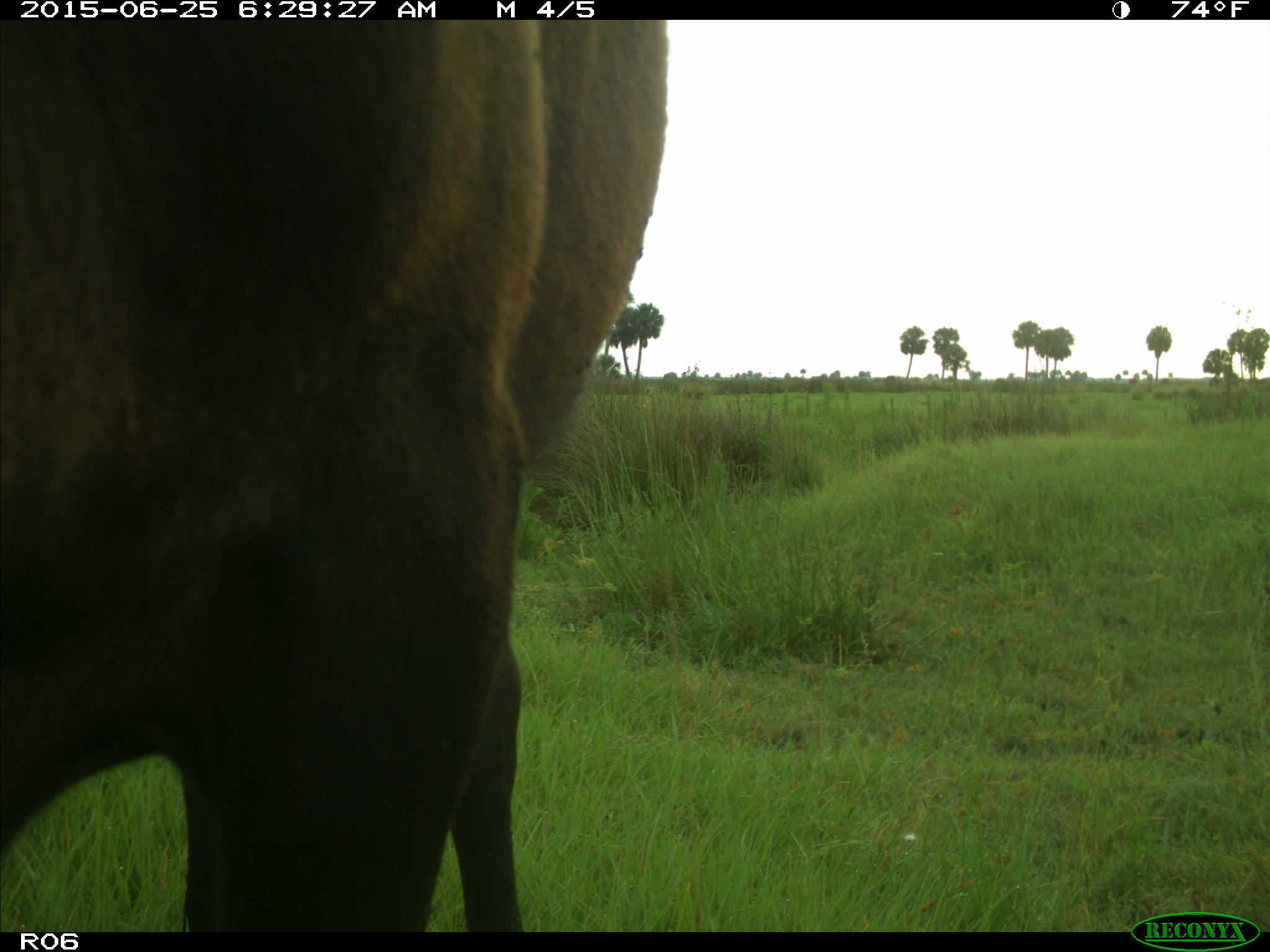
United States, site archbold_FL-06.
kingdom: Animalia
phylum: Chordata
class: Mammalia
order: Artiodactyla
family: Bovidae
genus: Bos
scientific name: Bos taurus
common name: domestic cow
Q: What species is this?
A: Bos taurus (domestic cow).